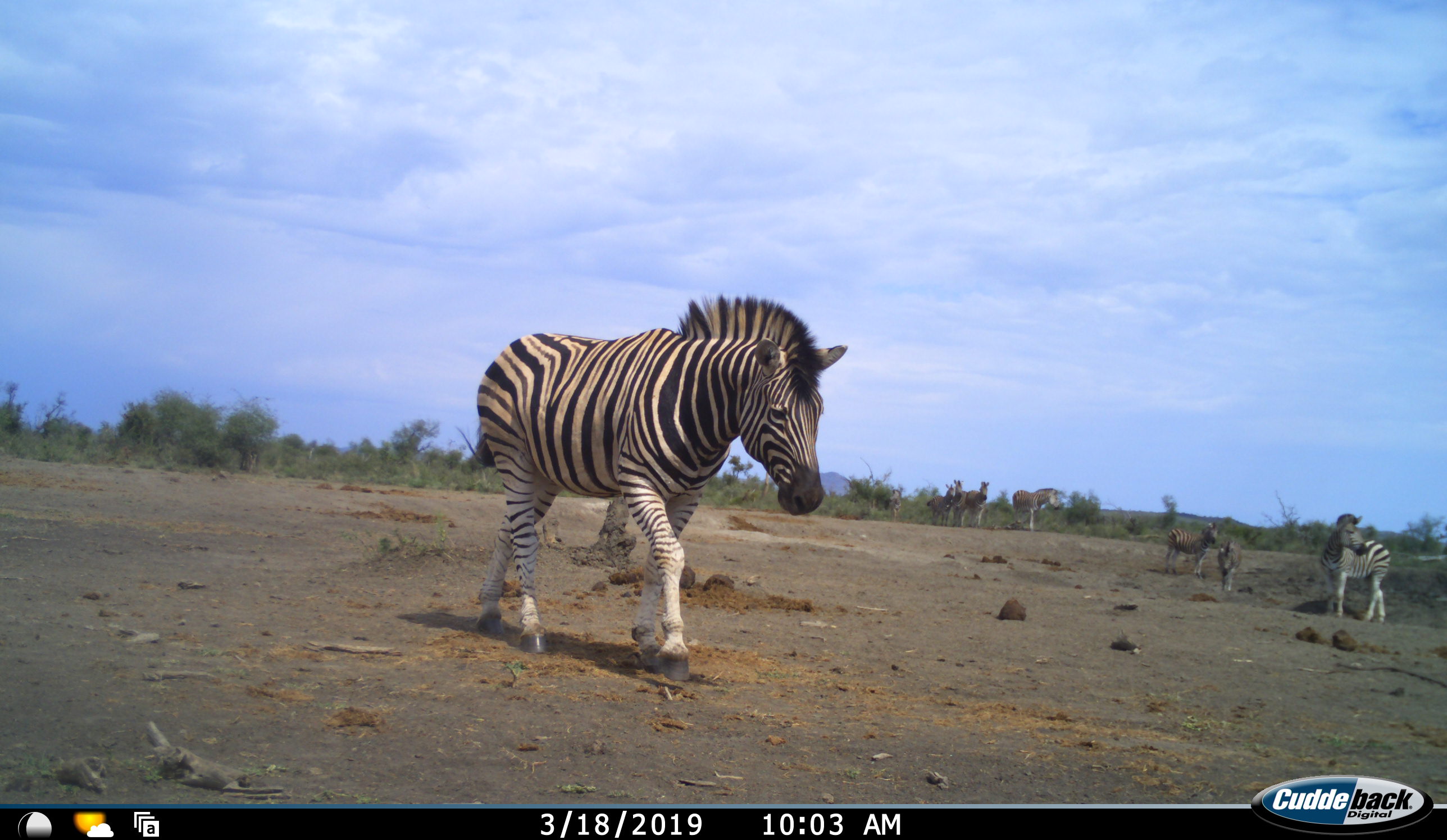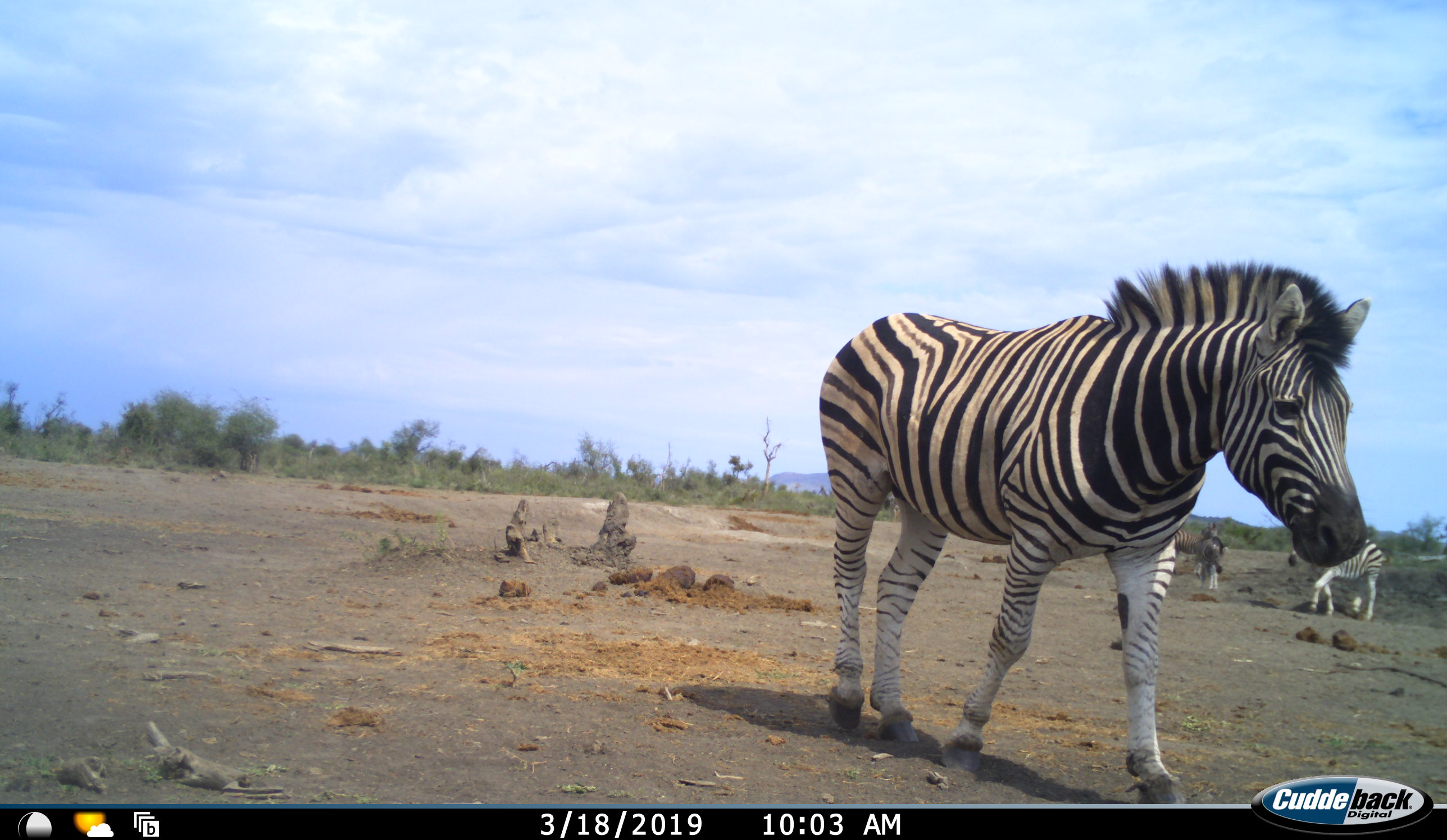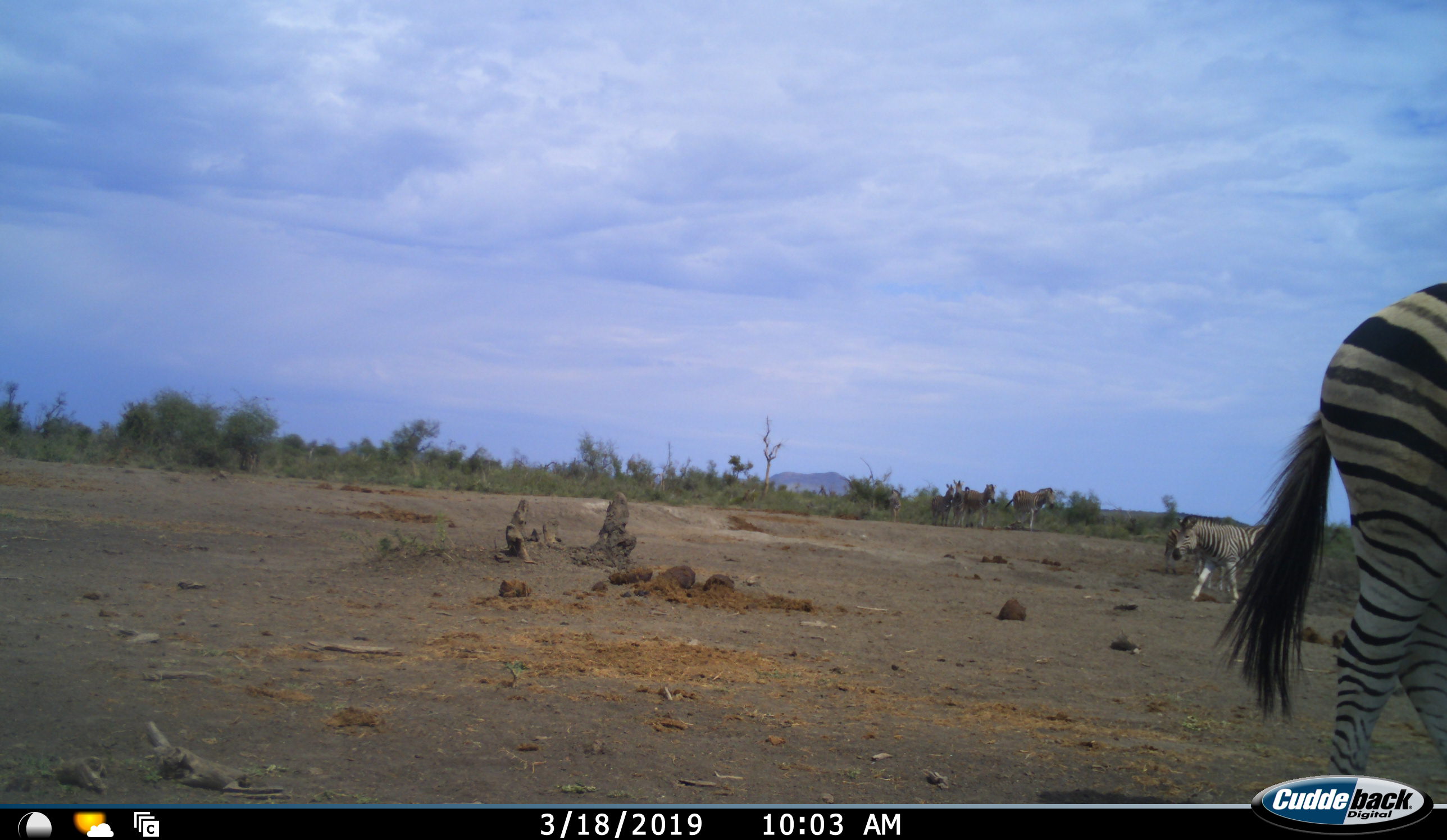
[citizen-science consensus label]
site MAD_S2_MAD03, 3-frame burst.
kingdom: Animalia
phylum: Chordata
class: Mammalia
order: Perissodactyla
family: Equidae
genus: Equus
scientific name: Equus quagga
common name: plains zebra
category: zebraplains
Zebraplains (plains zebra) (Equus quagga), count 8. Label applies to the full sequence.